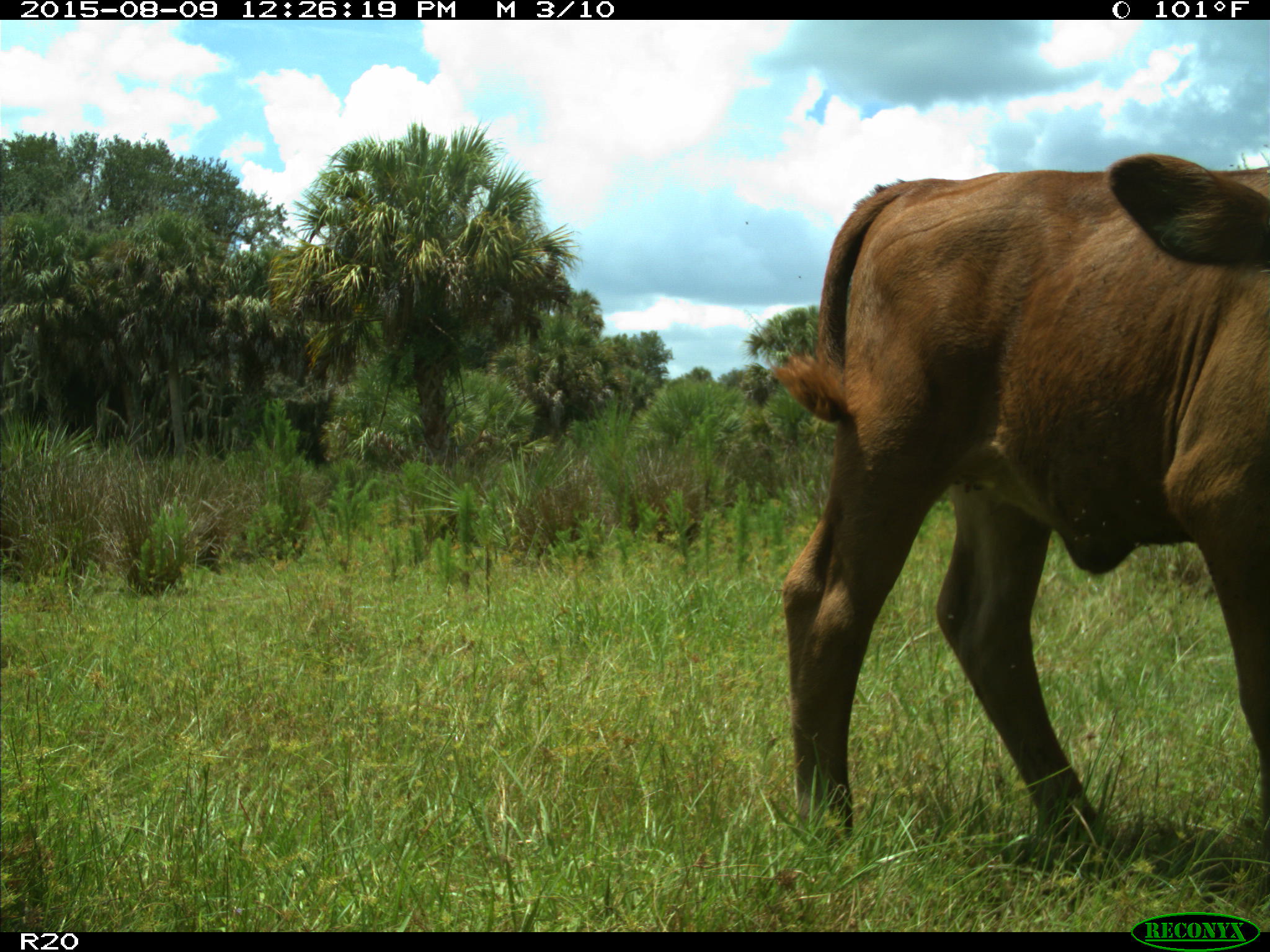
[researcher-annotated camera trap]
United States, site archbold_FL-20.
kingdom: Animalia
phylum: Chordata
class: Mammalia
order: Artiodactyla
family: Bovidae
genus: Bos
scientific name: Bos taurus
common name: domestic cow